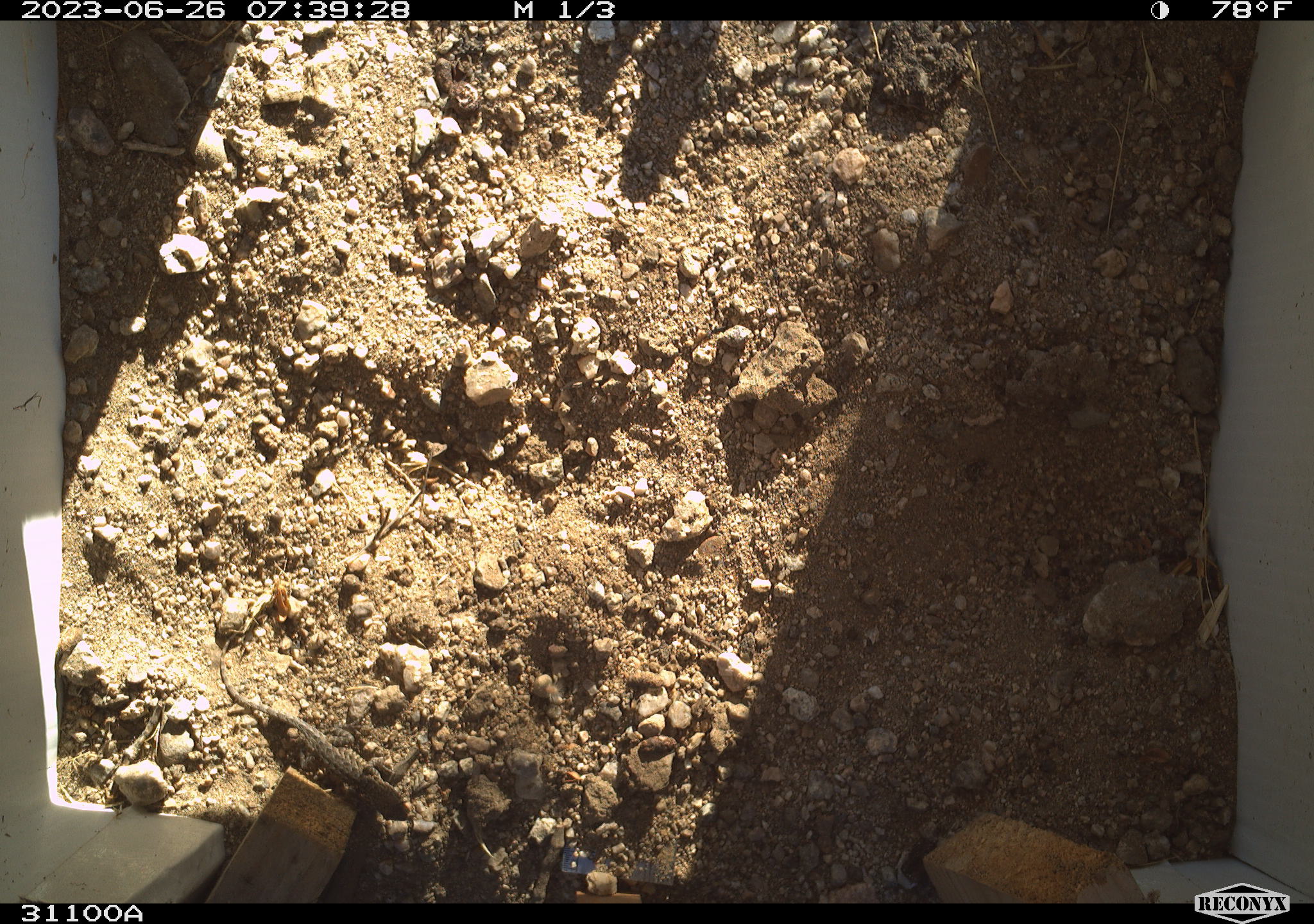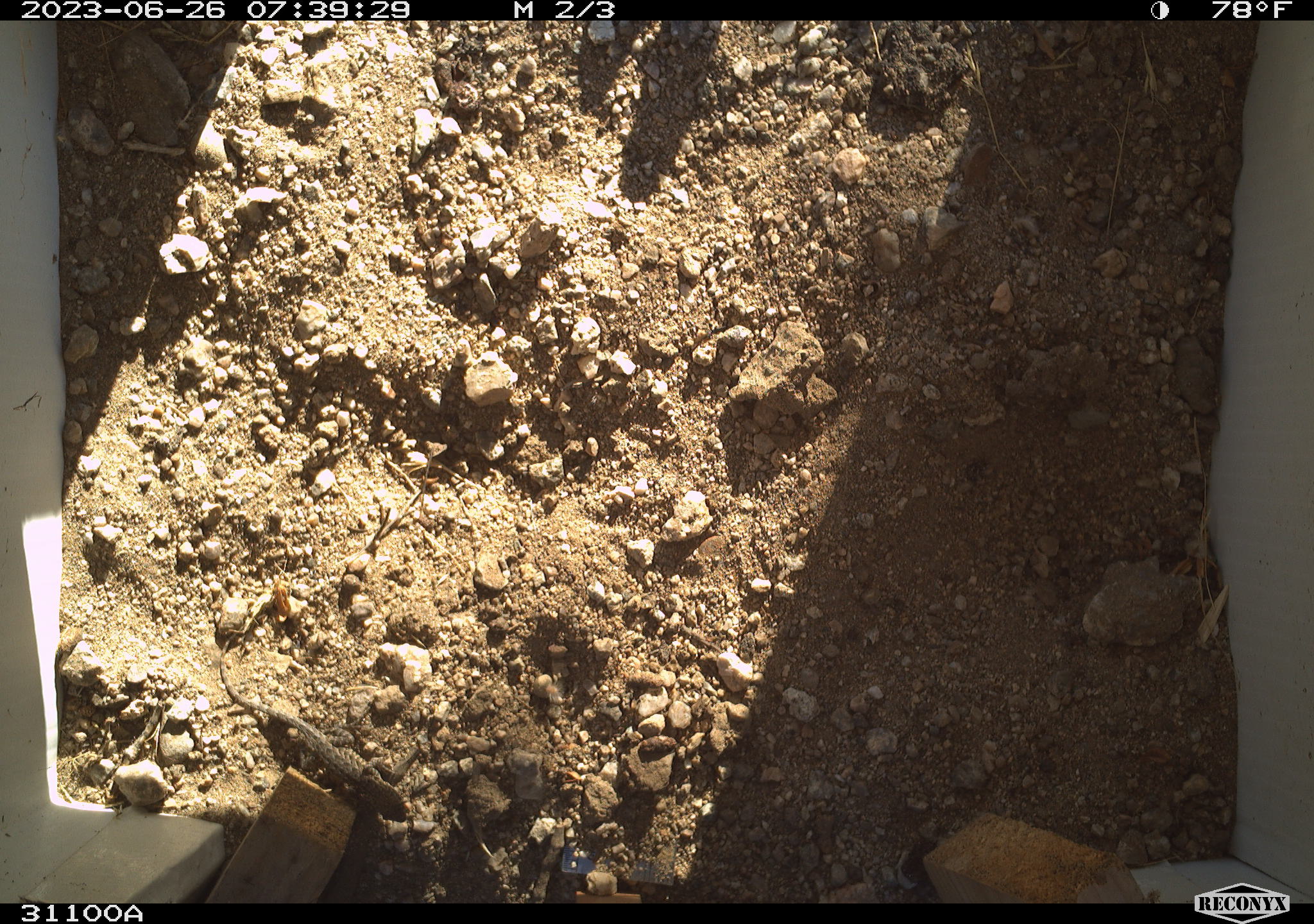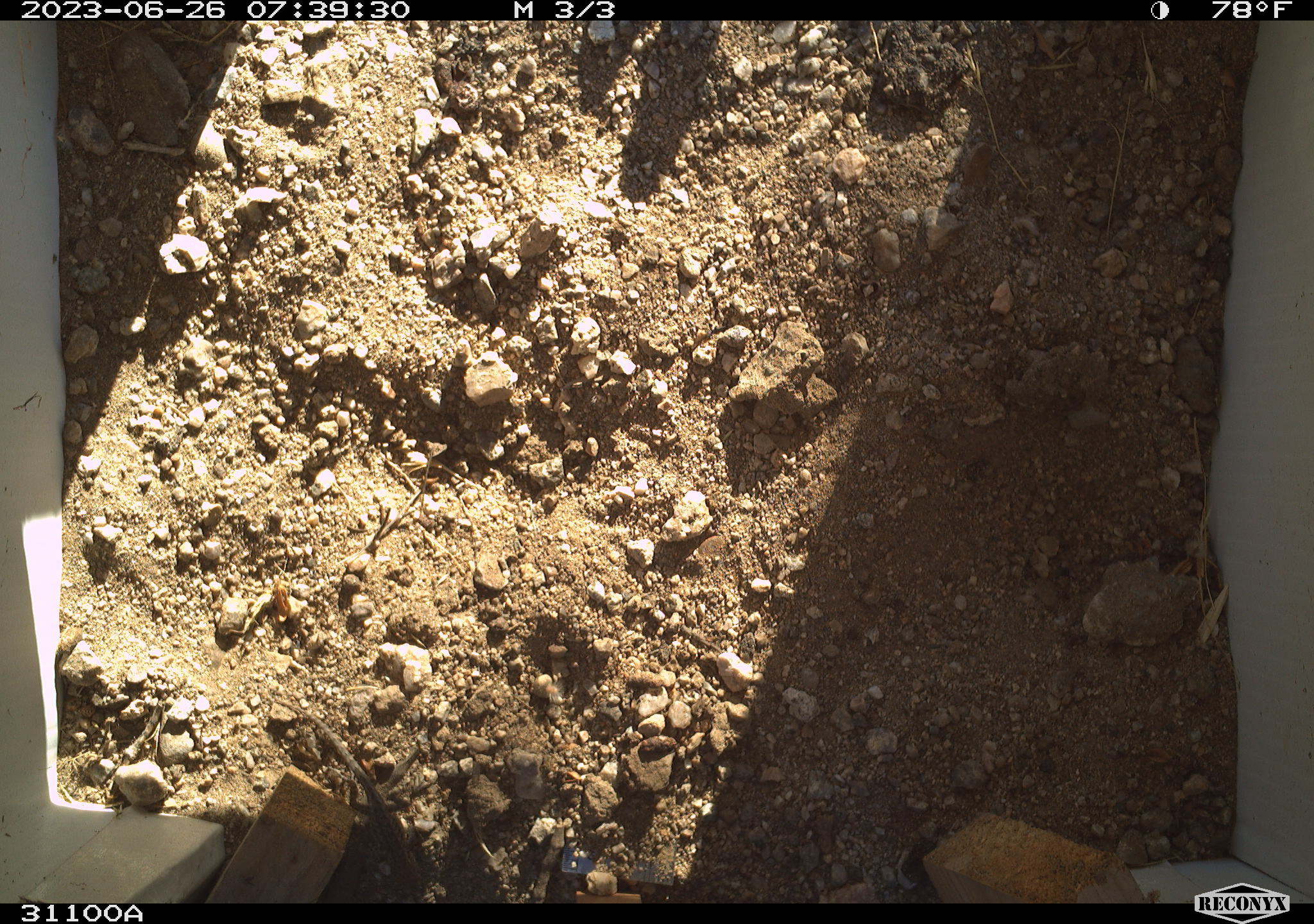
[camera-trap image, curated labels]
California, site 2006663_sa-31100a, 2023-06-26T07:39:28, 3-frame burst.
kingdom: Animalia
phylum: Chordata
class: Reptilia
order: Squamata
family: Phrynosomatidae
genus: Sceloporus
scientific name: Sceloporus graciosus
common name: common sagebrush lizard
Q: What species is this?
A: Common sagebrush lizard (Sceloporus graciosus).